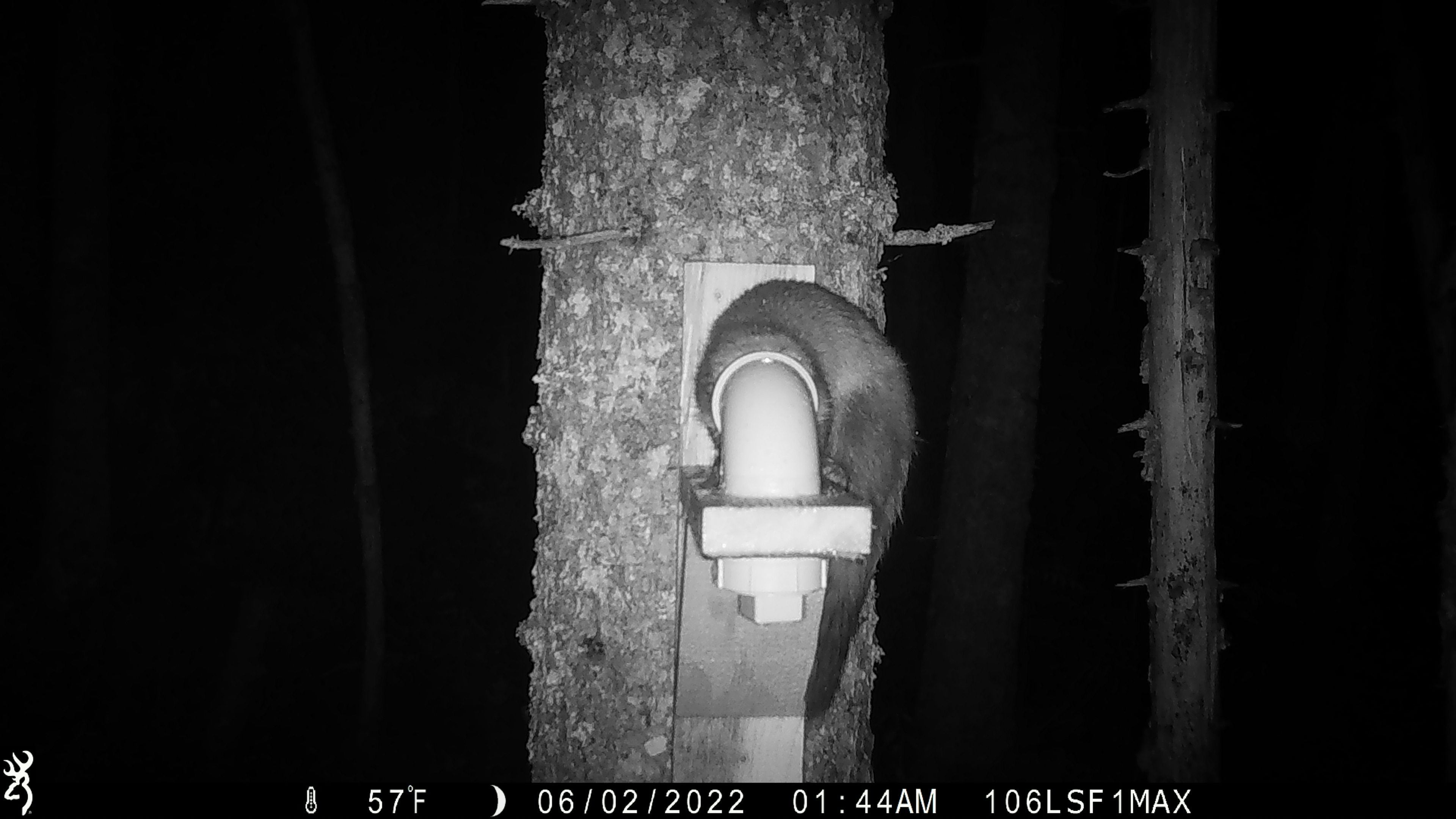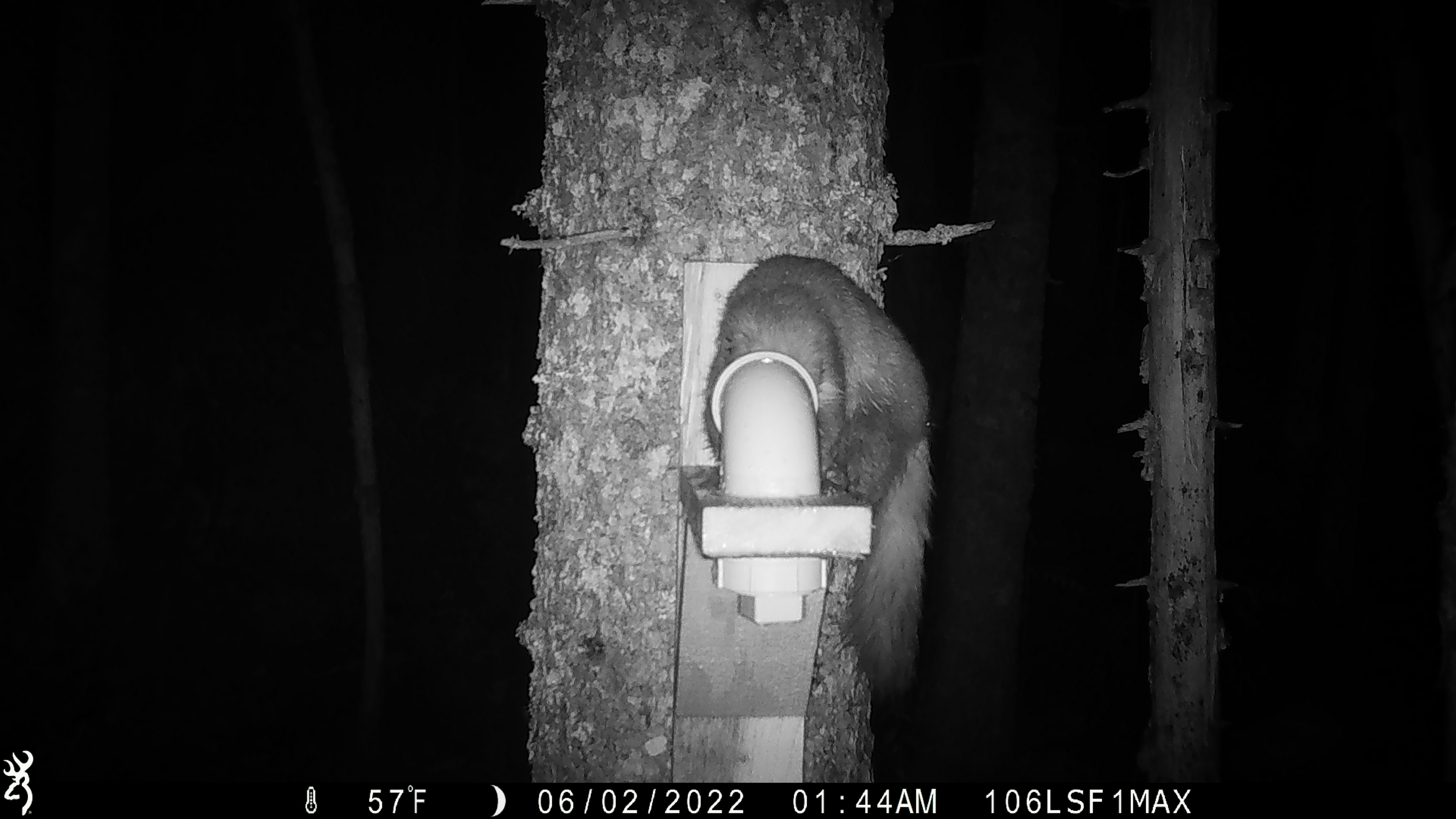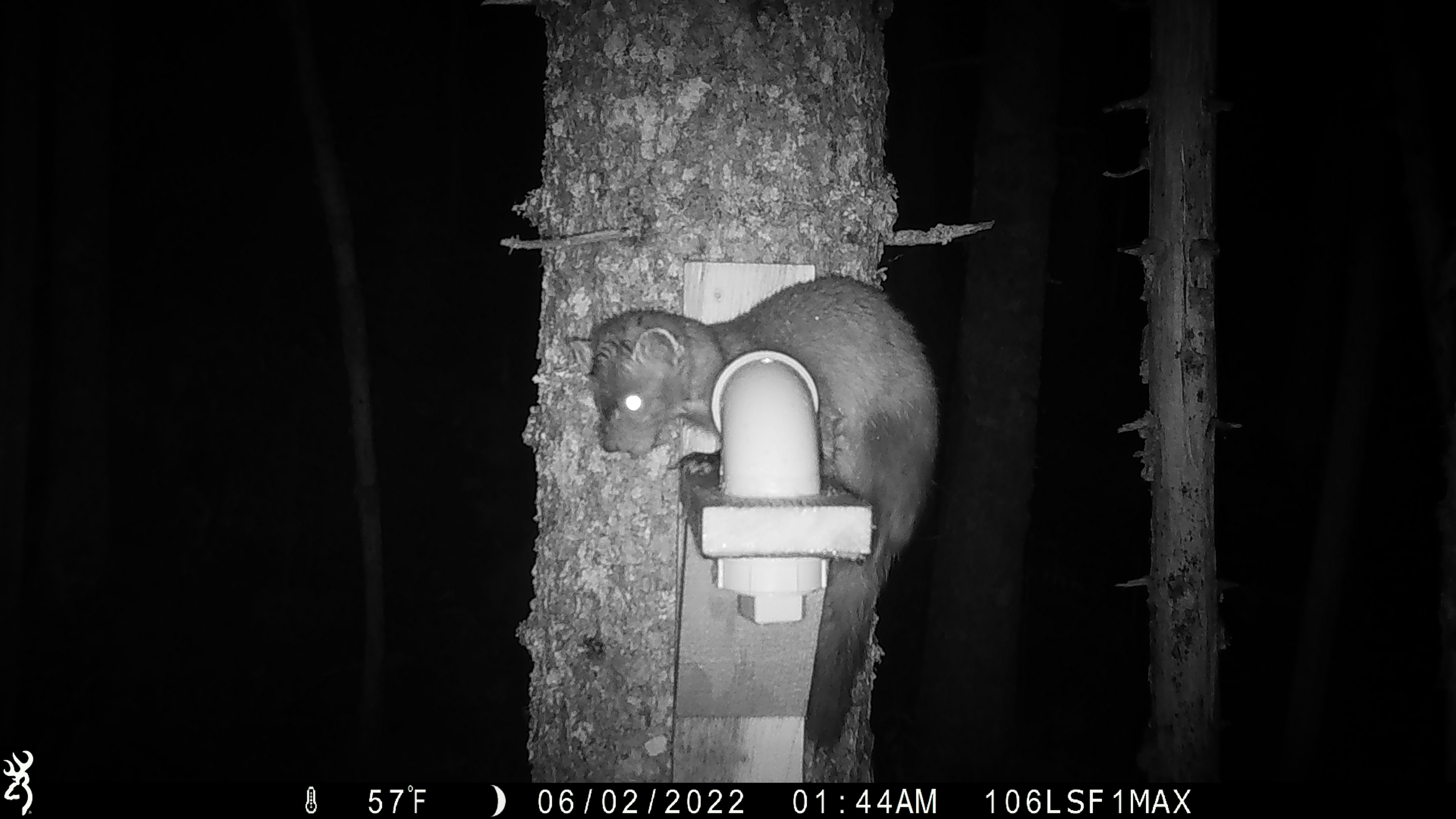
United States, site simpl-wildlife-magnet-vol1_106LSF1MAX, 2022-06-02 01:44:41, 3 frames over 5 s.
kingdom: Animalia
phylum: Chordata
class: Mammalia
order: Carnivora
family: Mustelidae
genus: Martes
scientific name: Martes americana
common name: american marten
American marten (Martes americana).